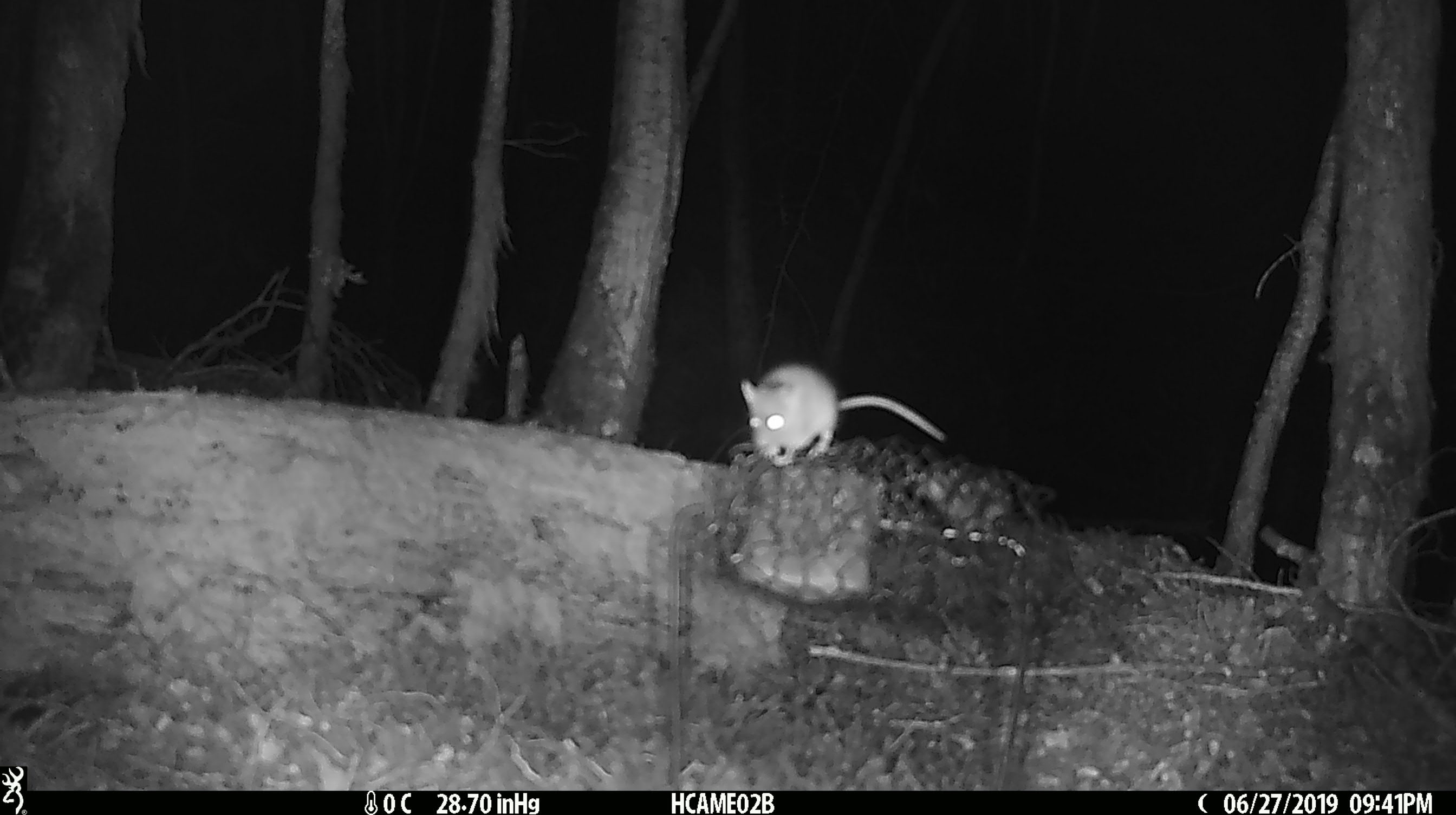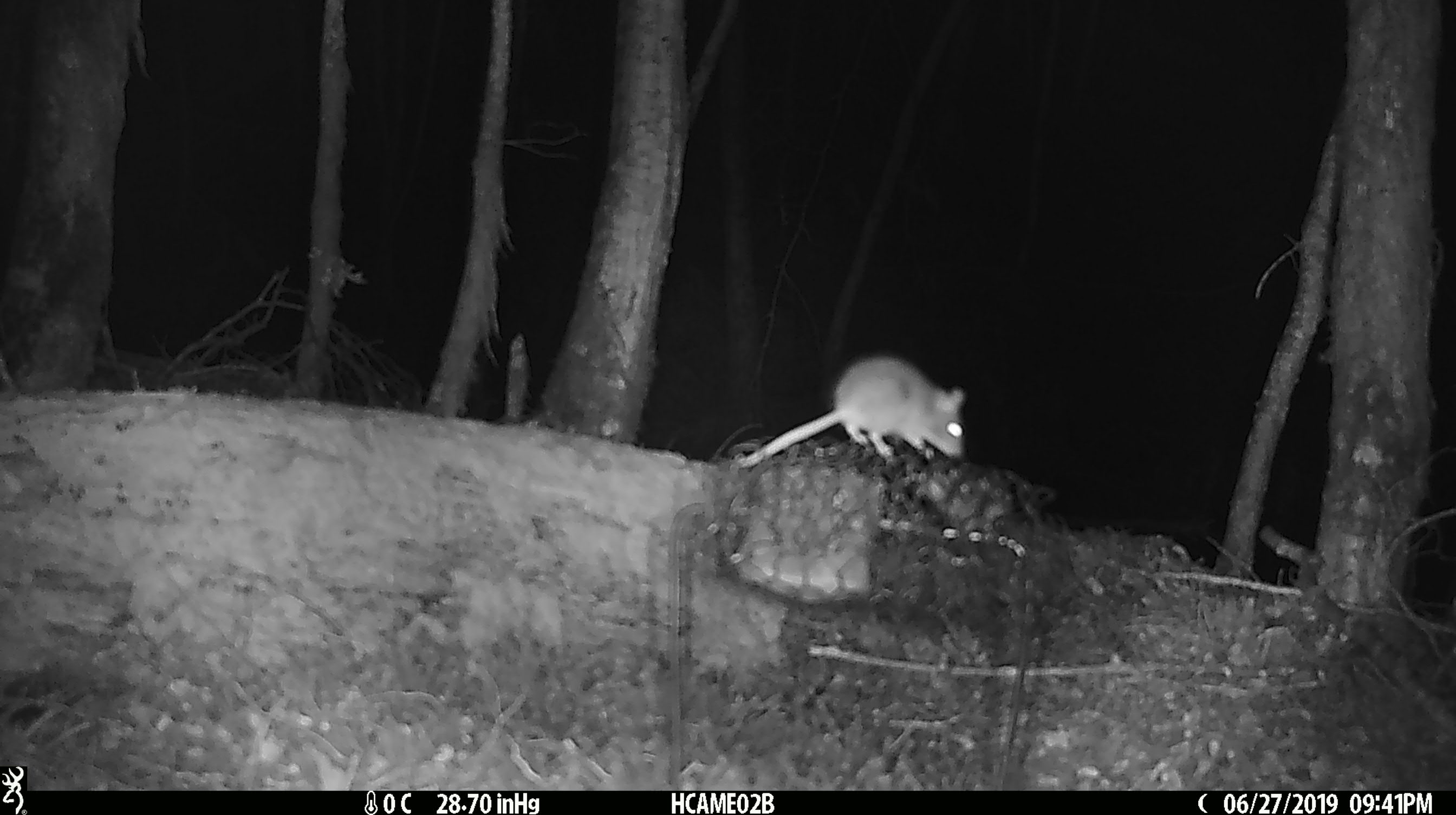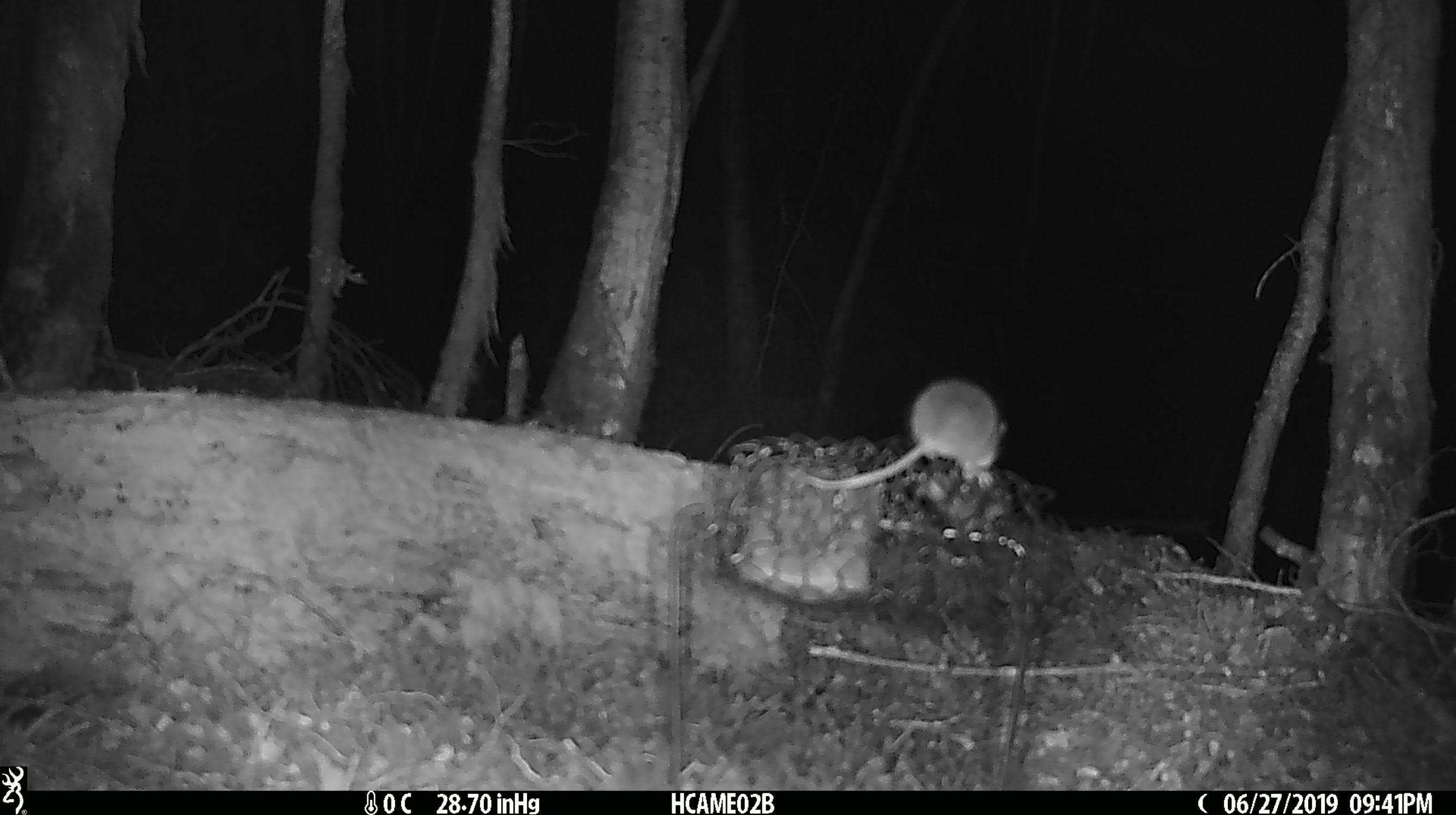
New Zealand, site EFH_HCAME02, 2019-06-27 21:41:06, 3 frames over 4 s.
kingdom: Animalia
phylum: Chordata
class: Mammalia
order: Rodentia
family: Muridae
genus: Mus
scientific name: Mus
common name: mouse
Mouse (Mus).